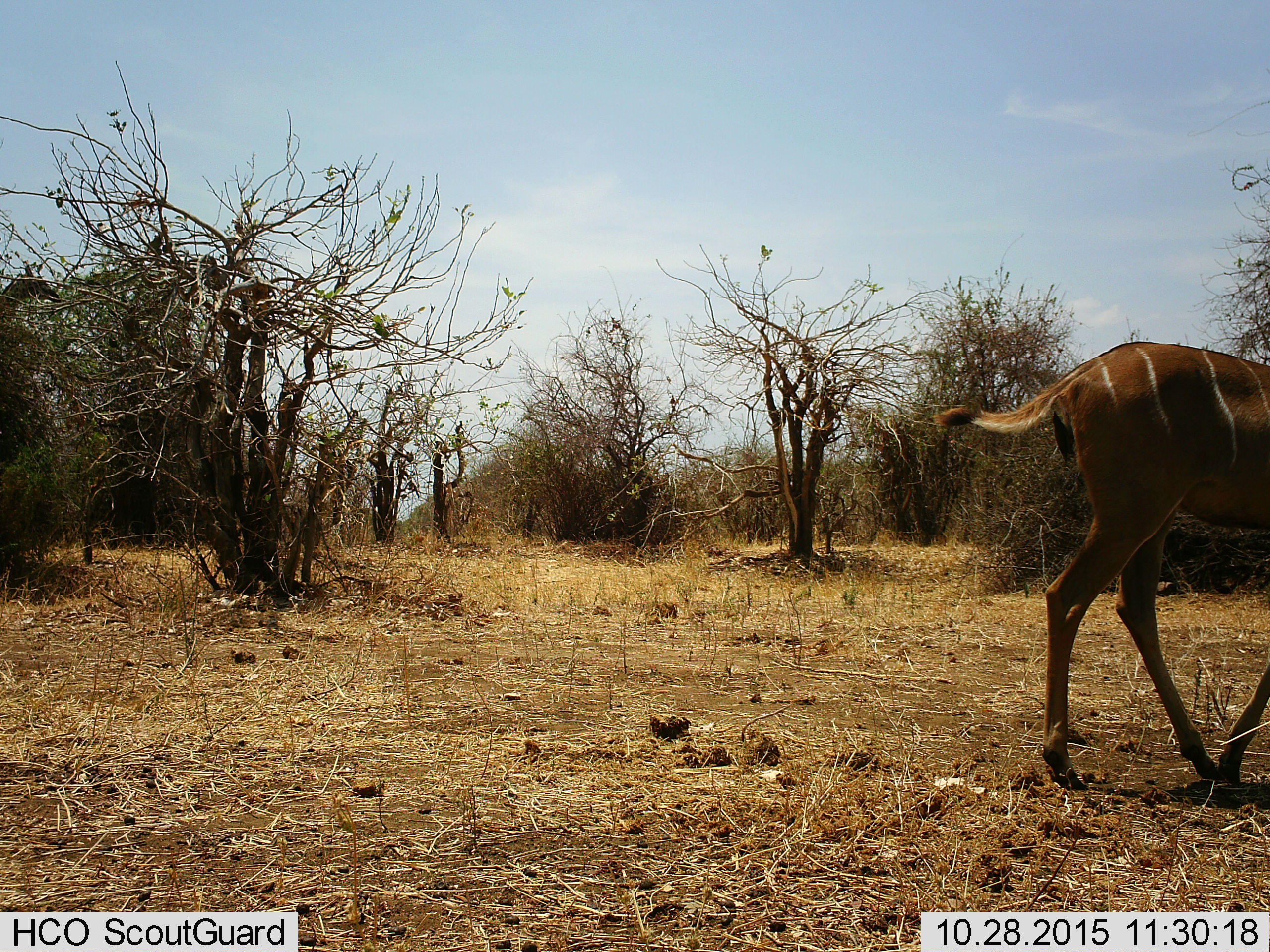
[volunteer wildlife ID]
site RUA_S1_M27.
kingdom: Animalia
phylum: Chordata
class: Mammalia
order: Artiodactyla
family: Bovidae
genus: Tragelaphus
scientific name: Tragelaphus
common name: kudu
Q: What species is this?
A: Kudu (Tragelaphus).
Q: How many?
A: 1.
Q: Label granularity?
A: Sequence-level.